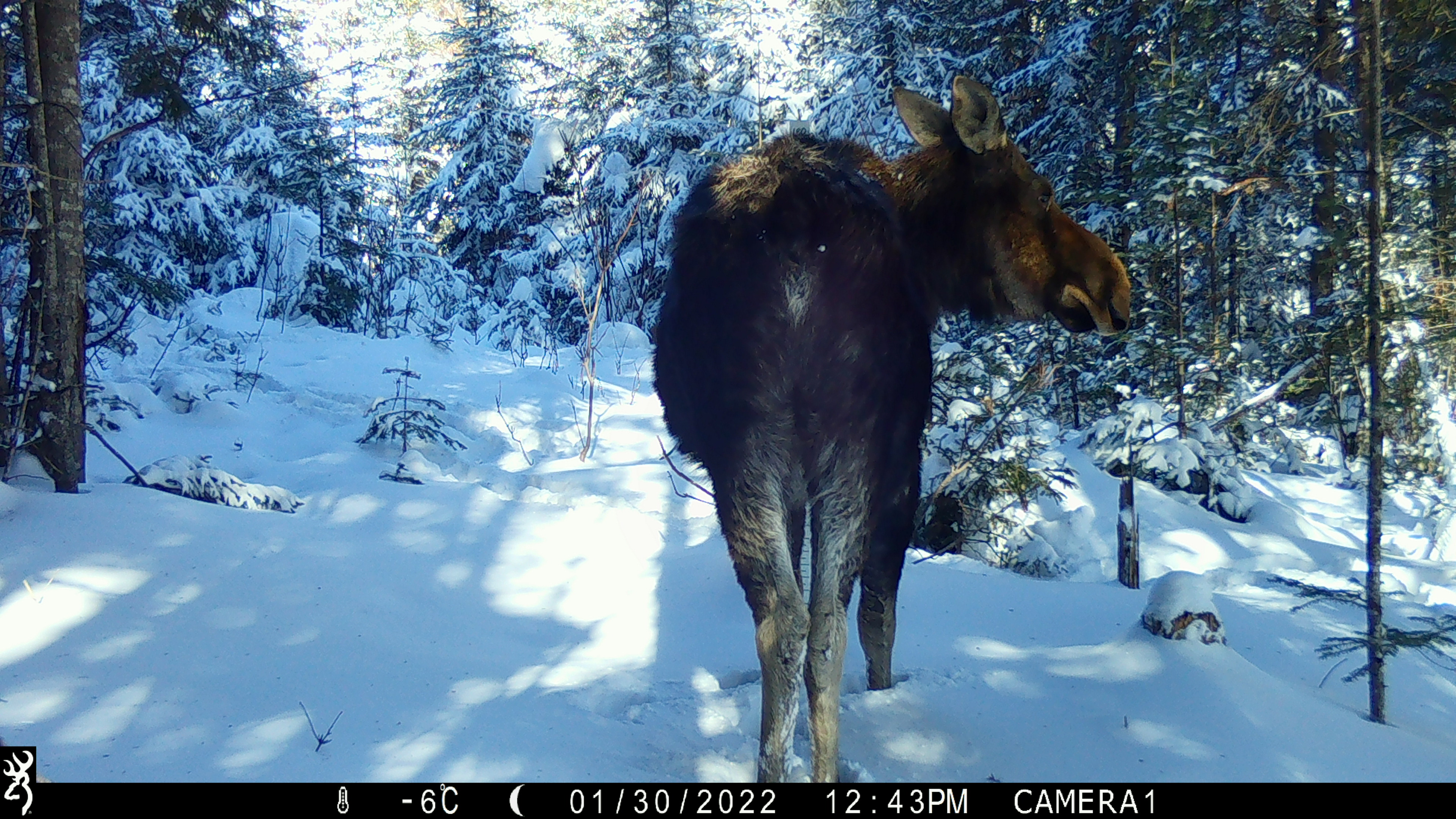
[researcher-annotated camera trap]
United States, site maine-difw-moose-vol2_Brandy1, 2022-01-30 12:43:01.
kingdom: Animalia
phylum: Chordata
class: Mammalia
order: Artiodactyla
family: Cervidae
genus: Alces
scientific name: Alces alces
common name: moose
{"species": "moose (Alces alces)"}